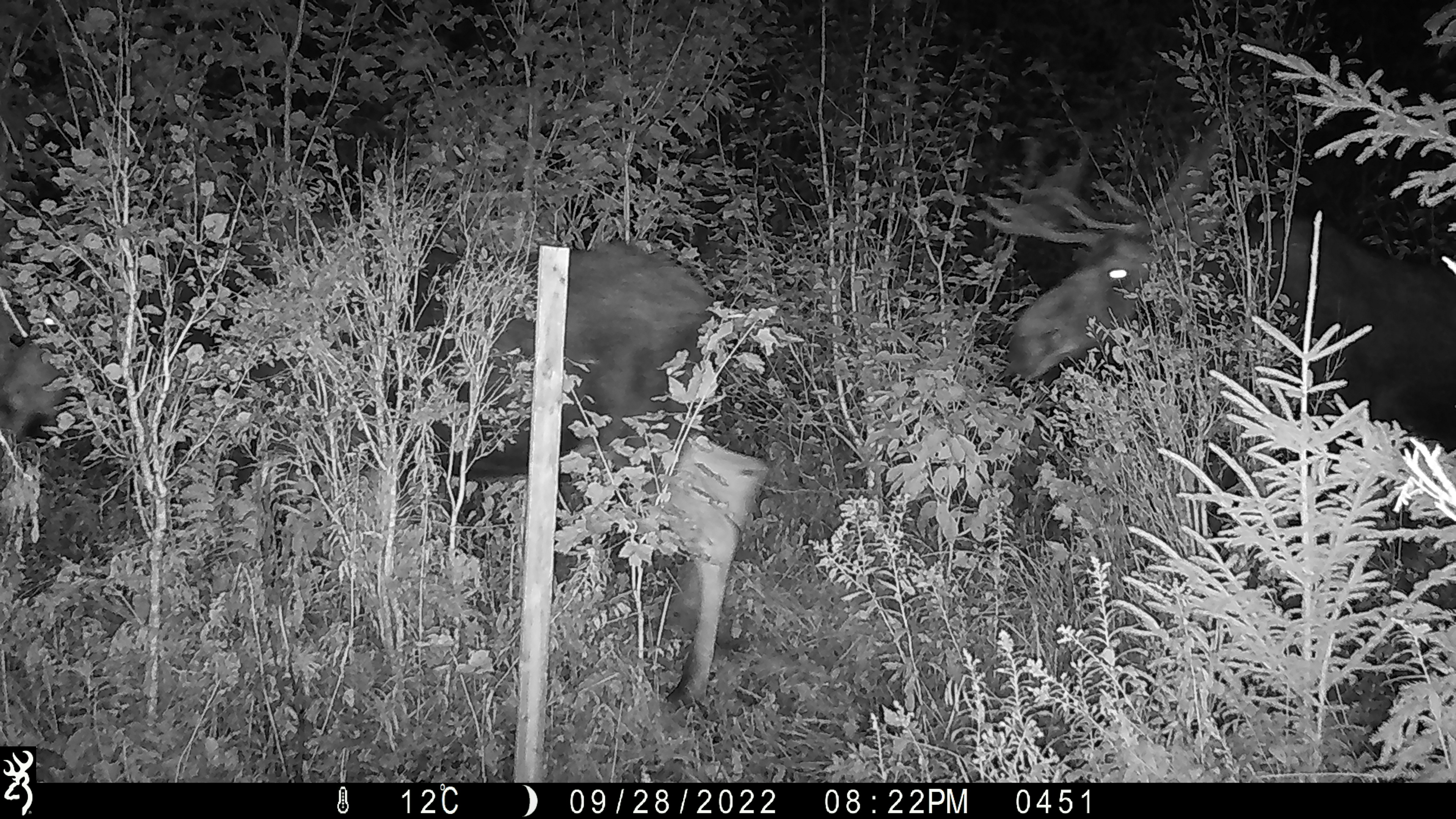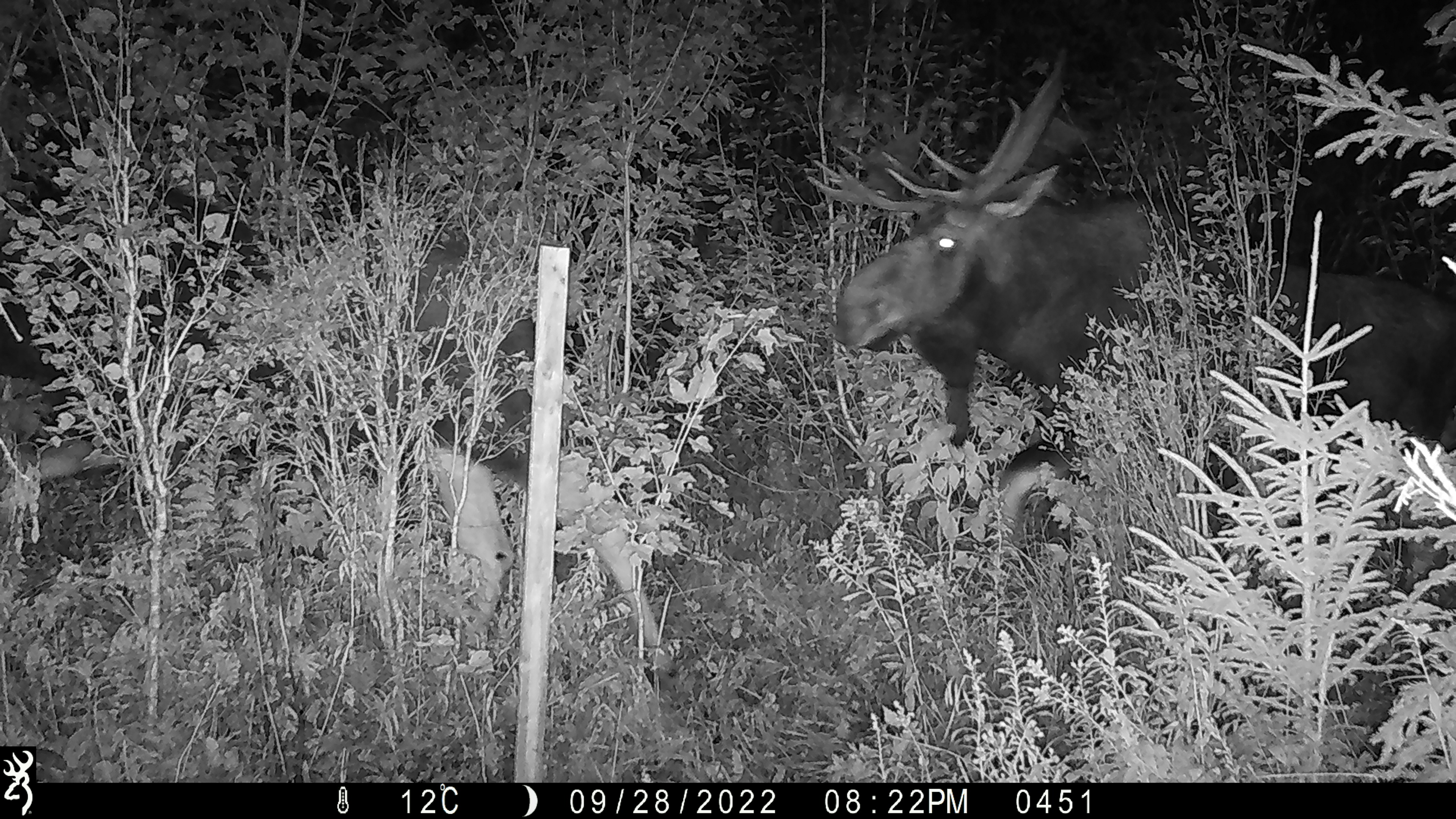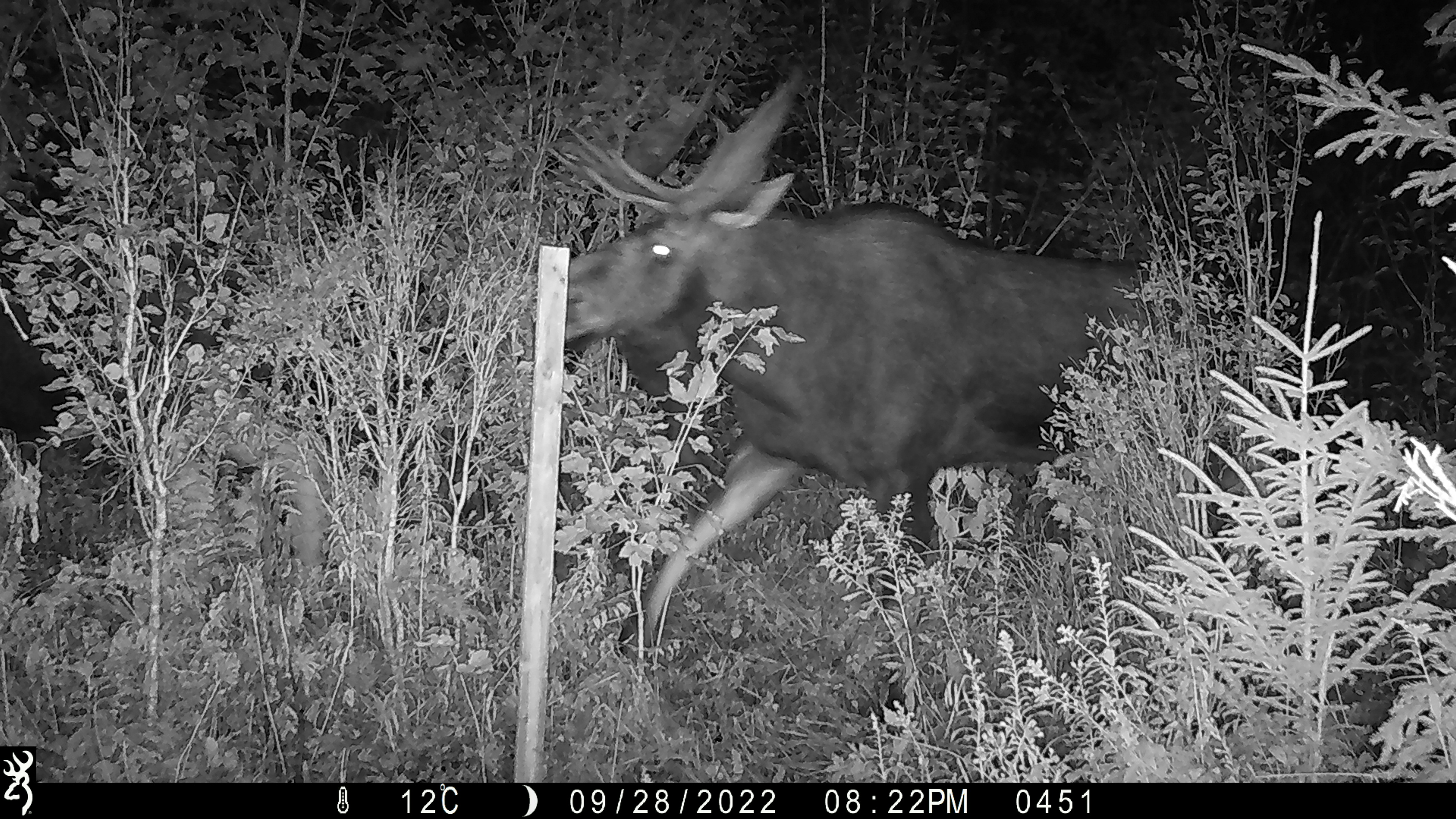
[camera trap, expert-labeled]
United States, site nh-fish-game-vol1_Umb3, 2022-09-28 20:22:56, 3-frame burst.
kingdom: Animalia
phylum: Chordata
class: Mammalia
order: Artiodactyla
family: Cervidae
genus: Alces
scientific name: Alces alces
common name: moose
Moose (Alces alces).